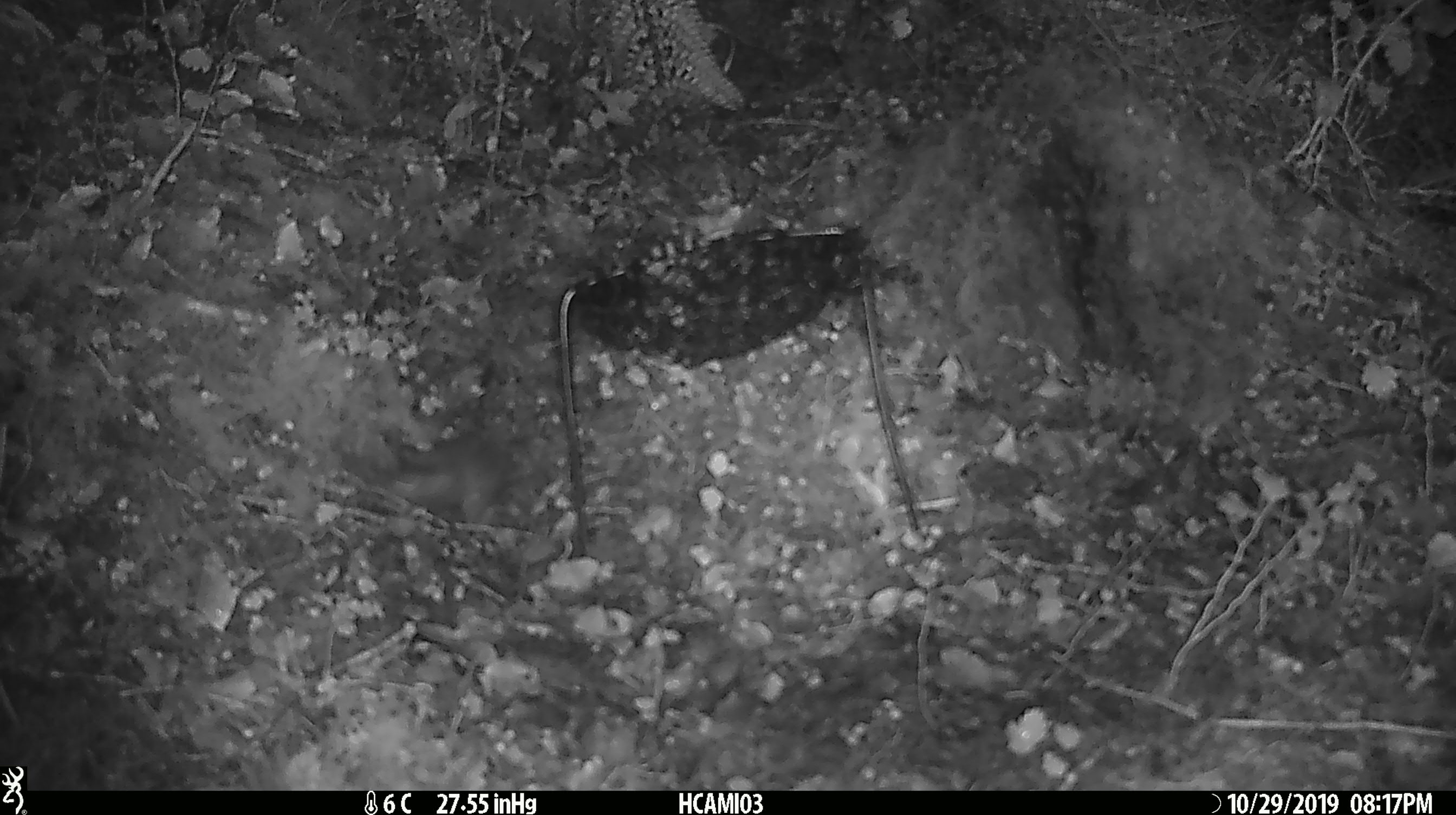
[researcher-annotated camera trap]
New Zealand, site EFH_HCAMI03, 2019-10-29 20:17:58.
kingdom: Animalia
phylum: Chordata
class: Mammalia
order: Rodentia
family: Muridae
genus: Mus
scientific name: Mus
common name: mouse